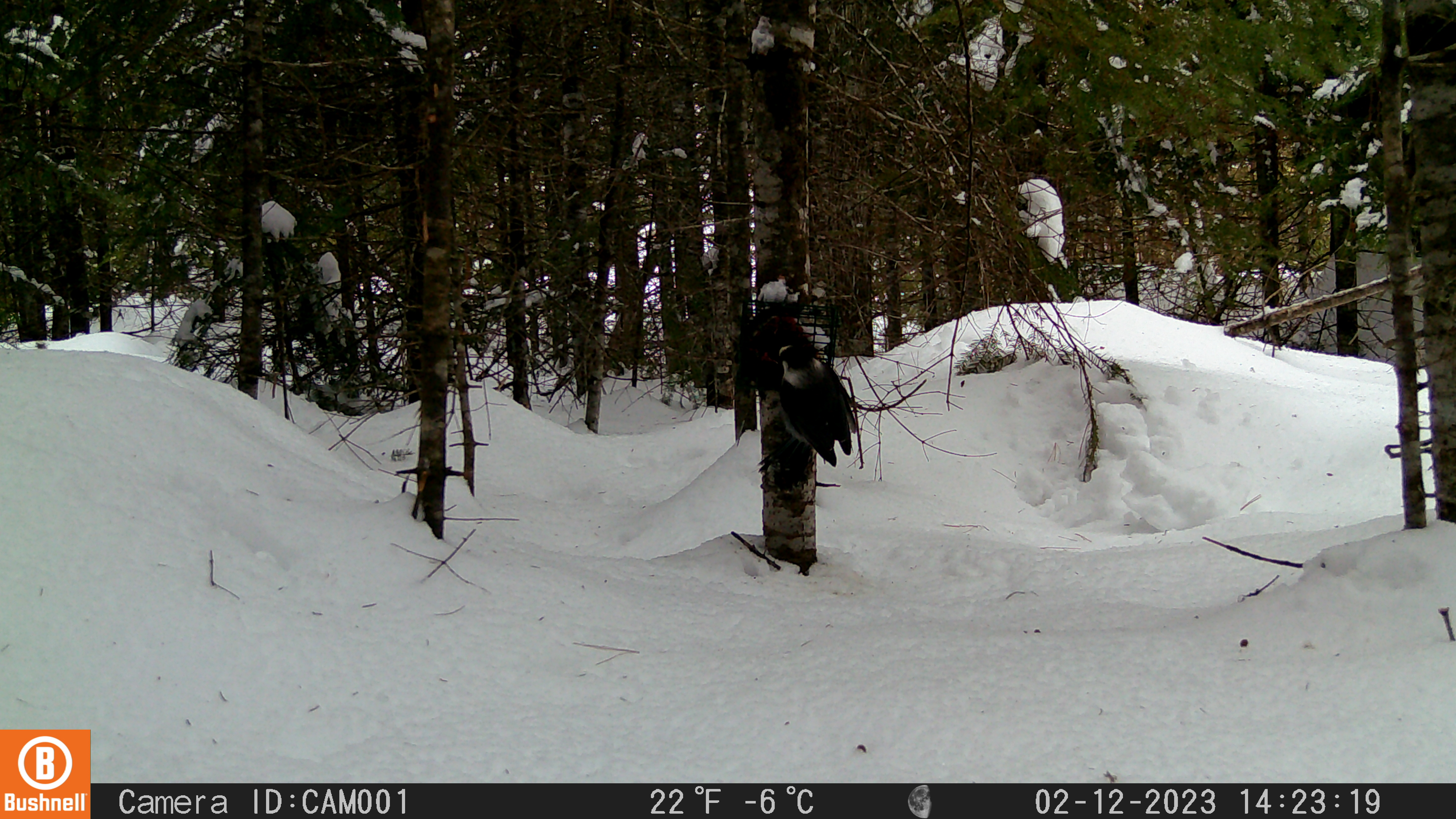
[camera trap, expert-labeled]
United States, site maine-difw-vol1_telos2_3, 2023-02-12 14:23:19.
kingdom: Animalia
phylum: Chordata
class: Aves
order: Passeriformes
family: Corvidae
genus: Perisoreus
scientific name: Perisoreus canadensis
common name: canada jay